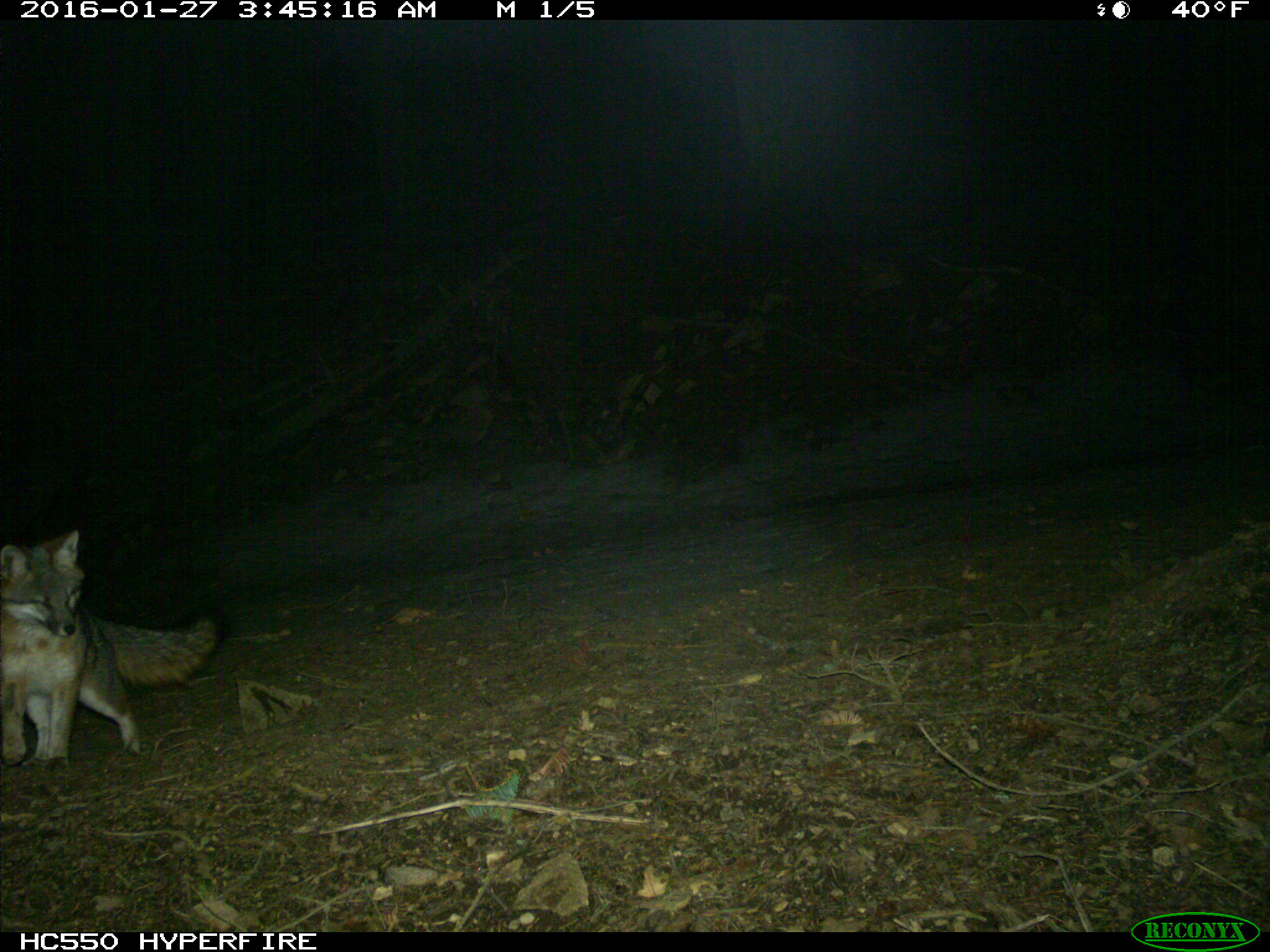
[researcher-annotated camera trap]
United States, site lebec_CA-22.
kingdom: Animalia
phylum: Chordata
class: Mammalia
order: Carnivora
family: Canidae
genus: Urocyon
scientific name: Urocyon cinereoargenteus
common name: gray fox